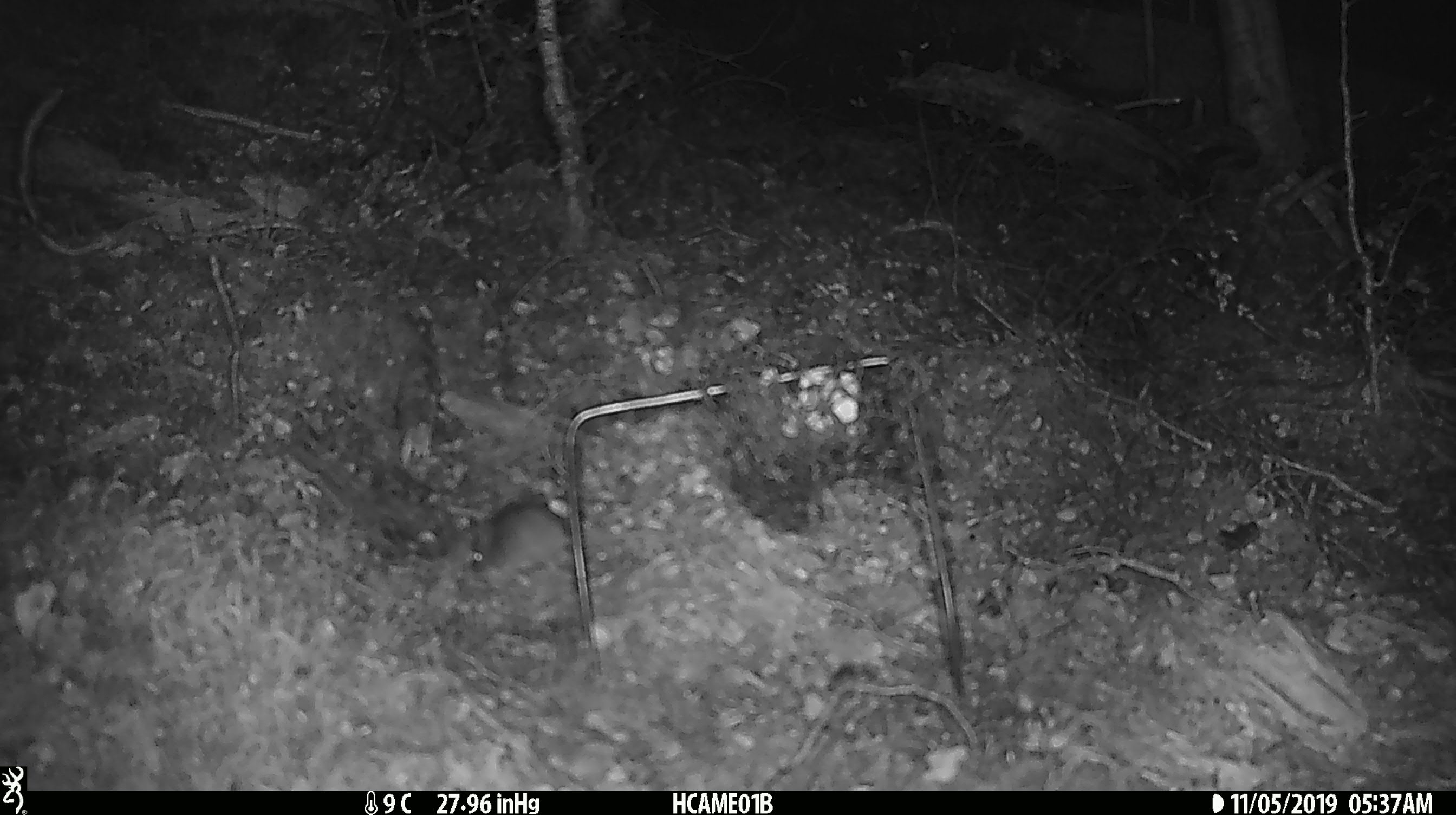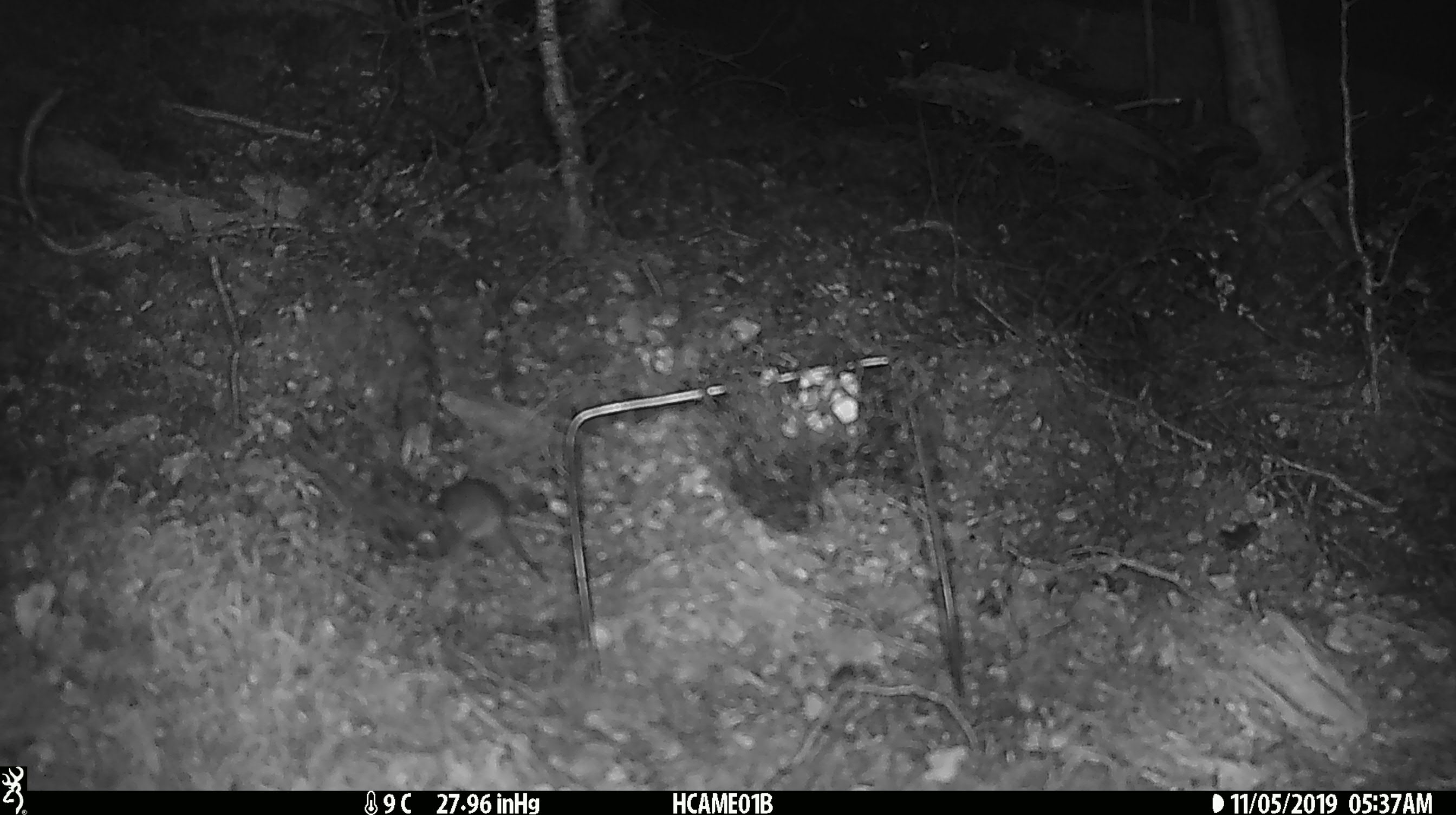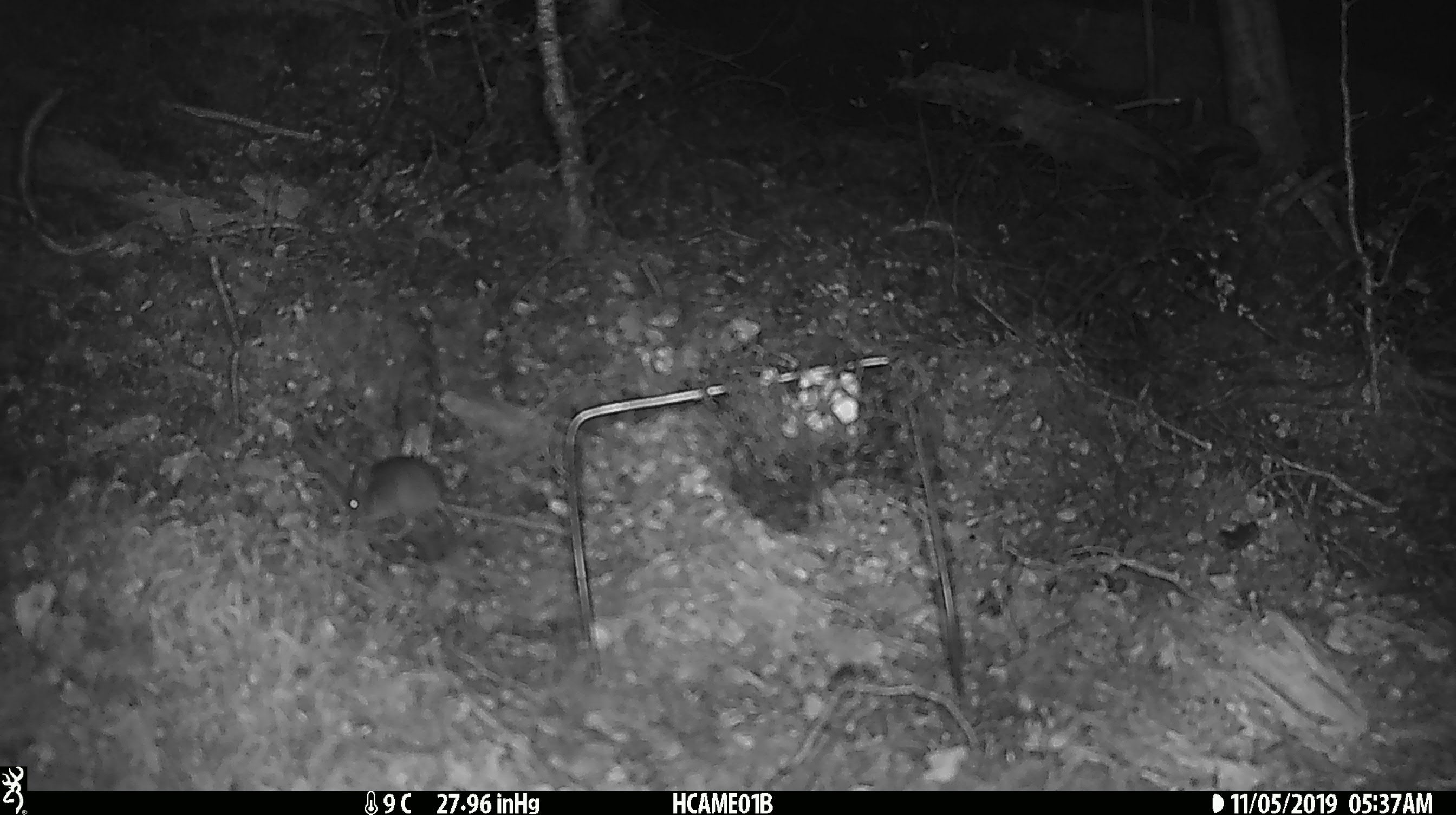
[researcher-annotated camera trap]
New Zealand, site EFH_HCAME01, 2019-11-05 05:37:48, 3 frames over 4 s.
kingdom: Animalia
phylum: Chordata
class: Mammalia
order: Rodentia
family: Muridae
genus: Mus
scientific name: Mus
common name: mouse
Mouse (Mus).